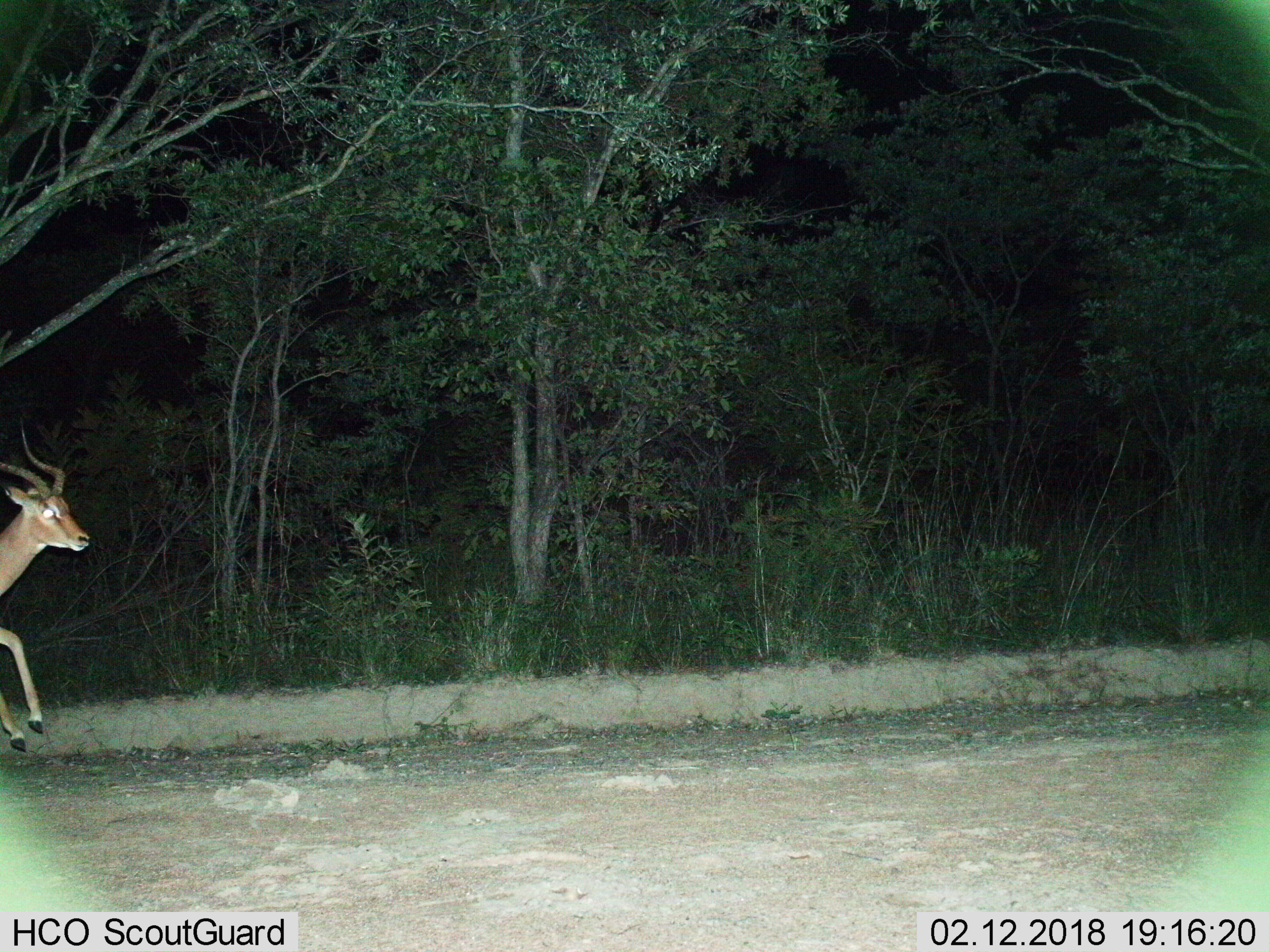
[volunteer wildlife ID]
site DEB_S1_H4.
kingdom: Animalia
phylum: Chordata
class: Mammalia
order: Artiodactyla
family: Bovidae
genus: Aepyceros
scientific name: Aepyceros melampus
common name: impala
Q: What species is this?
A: Impala (Aepyceros melampus).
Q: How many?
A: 1.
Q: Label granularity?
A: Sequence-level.